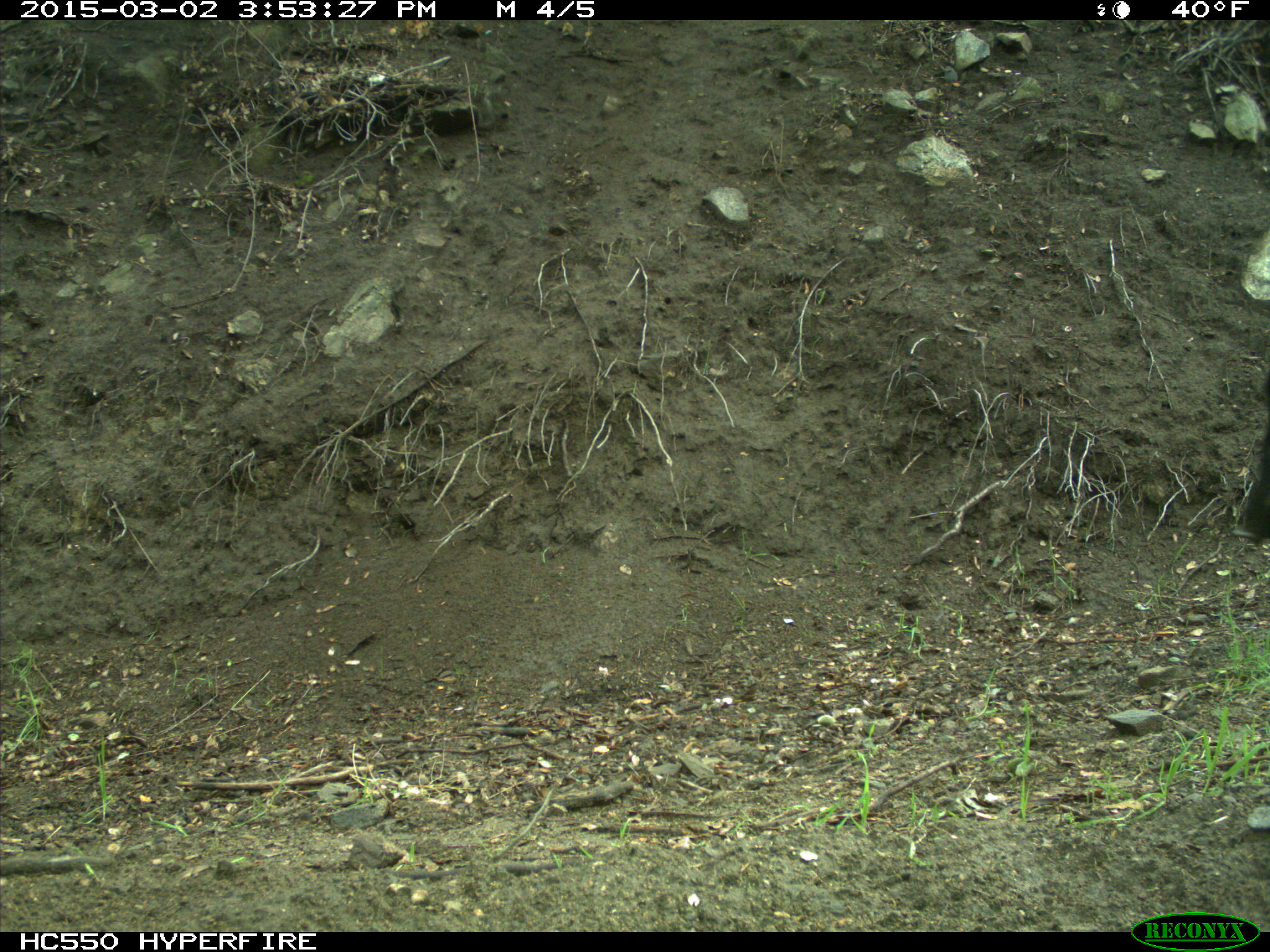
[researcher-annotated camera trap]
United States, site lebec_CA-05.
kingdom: Animalia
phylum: Chordata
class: Mammalia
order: Artiodactyla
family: Suidae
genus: Sus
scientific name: Sus scrofa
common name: wild boar